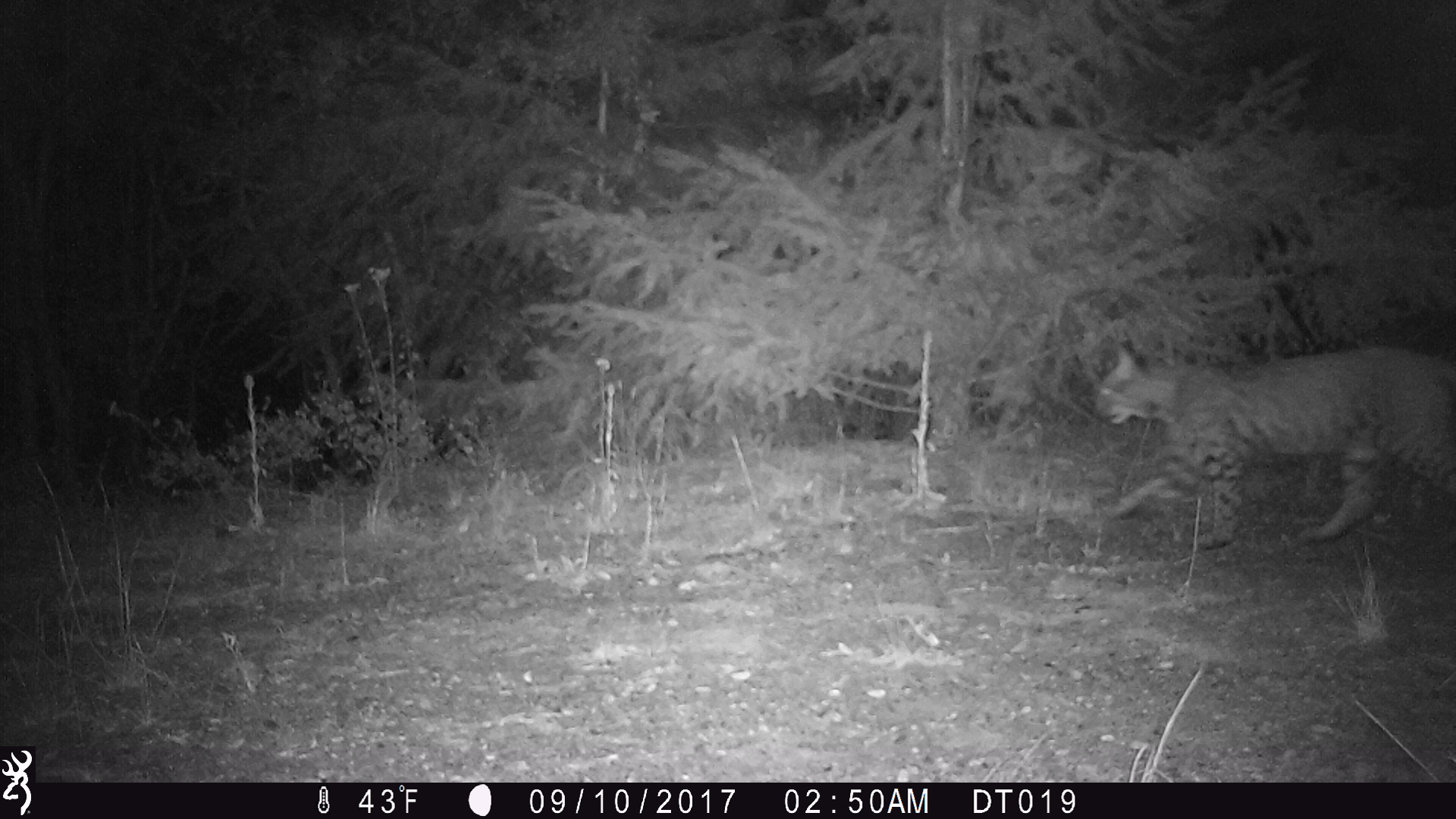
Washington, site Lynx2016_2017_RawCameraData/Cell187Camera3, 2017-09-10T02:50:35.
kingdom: Animalia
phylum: Chordata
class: Mammalia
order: Carnivora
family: Felidae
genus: Lynx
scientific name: Lynx rufus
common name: bobcat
Lynx rufus (bobcat). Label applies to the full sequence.